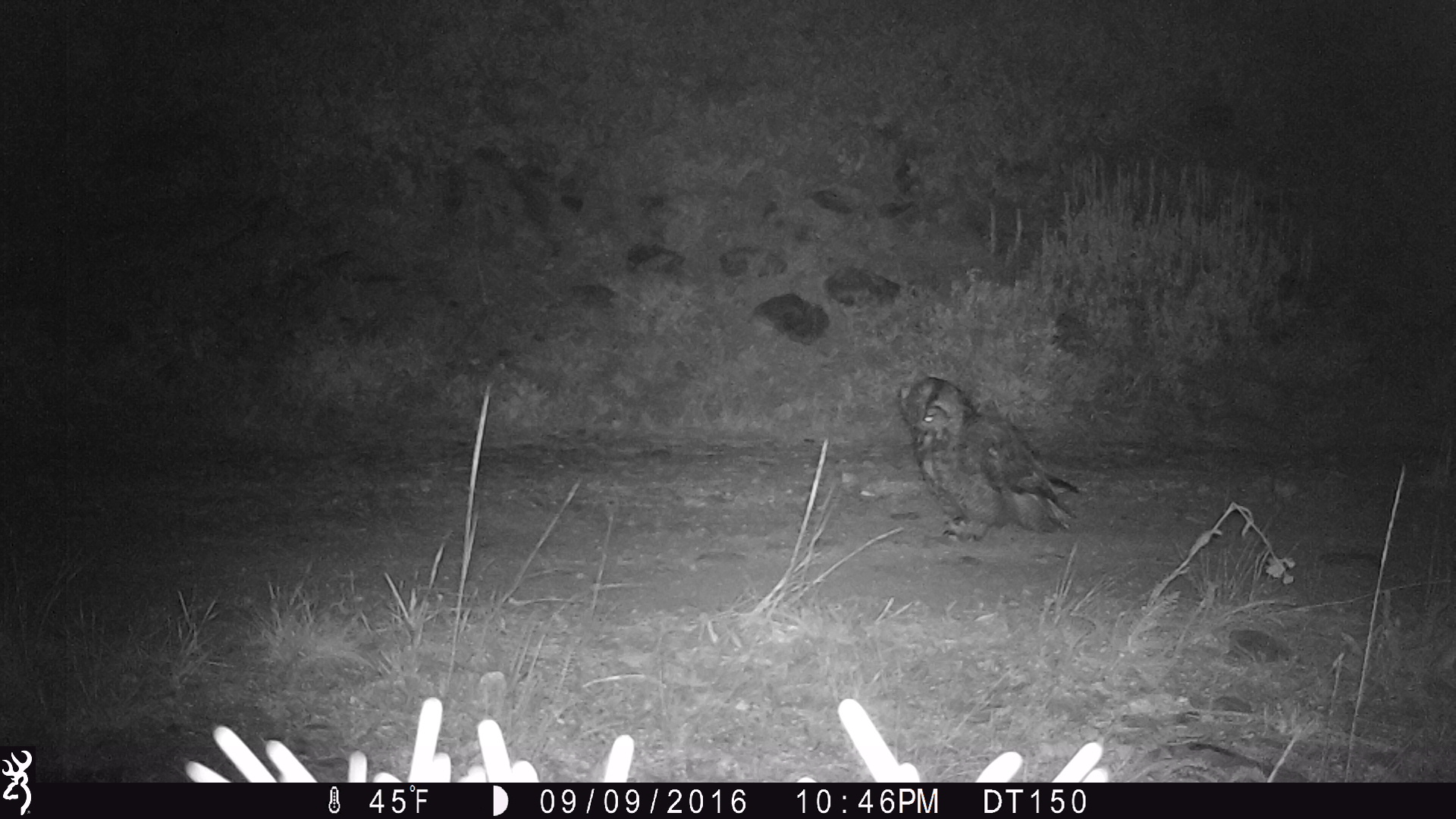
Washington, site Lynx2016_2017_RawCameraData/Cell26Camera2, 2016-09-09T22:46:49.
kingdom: Animalia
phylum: Chordata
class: Aves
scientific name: Aves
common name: birds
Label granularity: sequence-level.